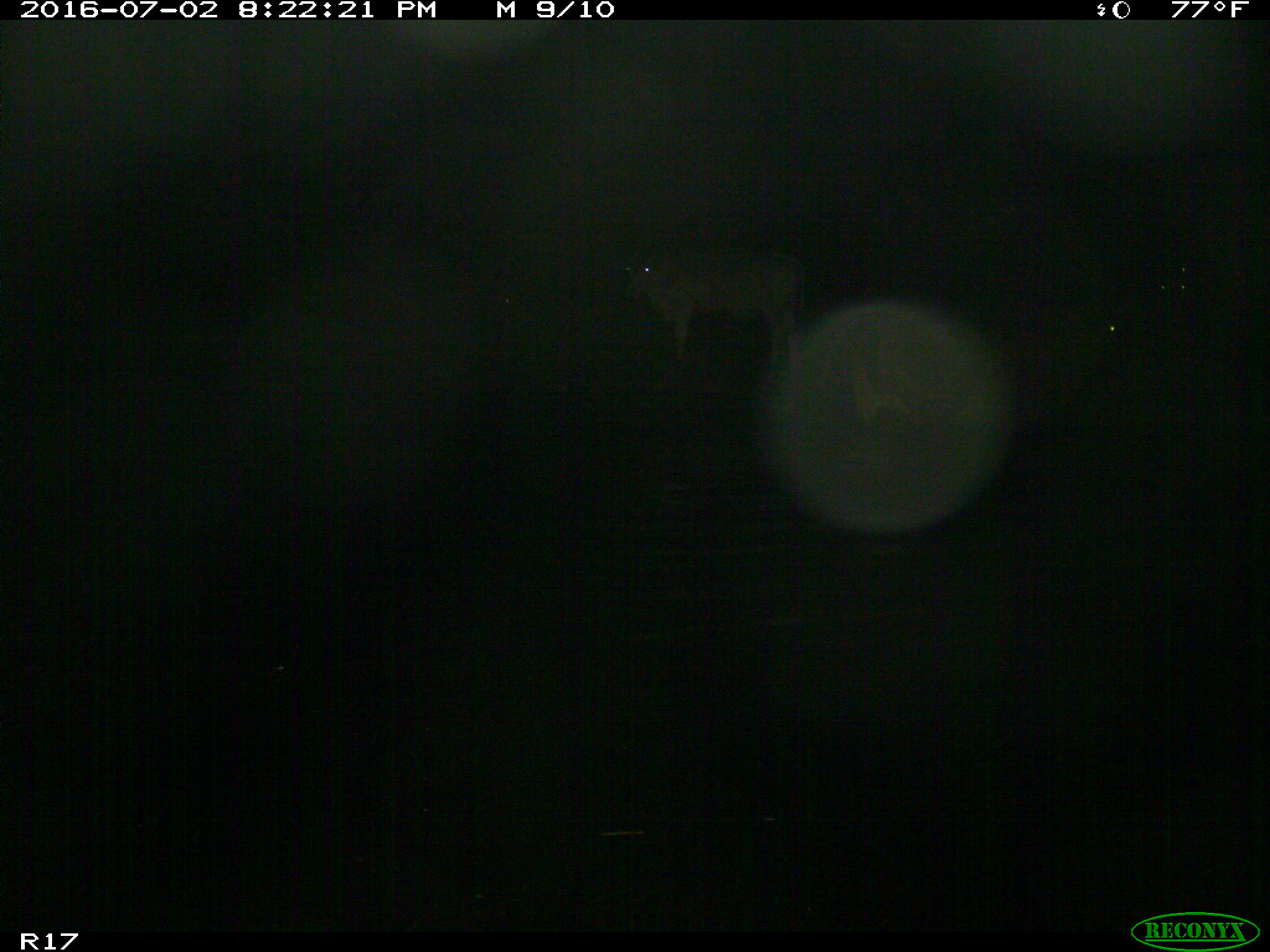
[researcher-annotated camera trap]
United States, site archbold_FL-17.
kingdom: Animalia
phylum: Chordata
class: Mammalia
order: Artiodactyla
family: Bovidae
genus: Bos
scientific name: Bos taurus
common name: domestic cow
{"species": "Bos taurus (domestic cow)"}